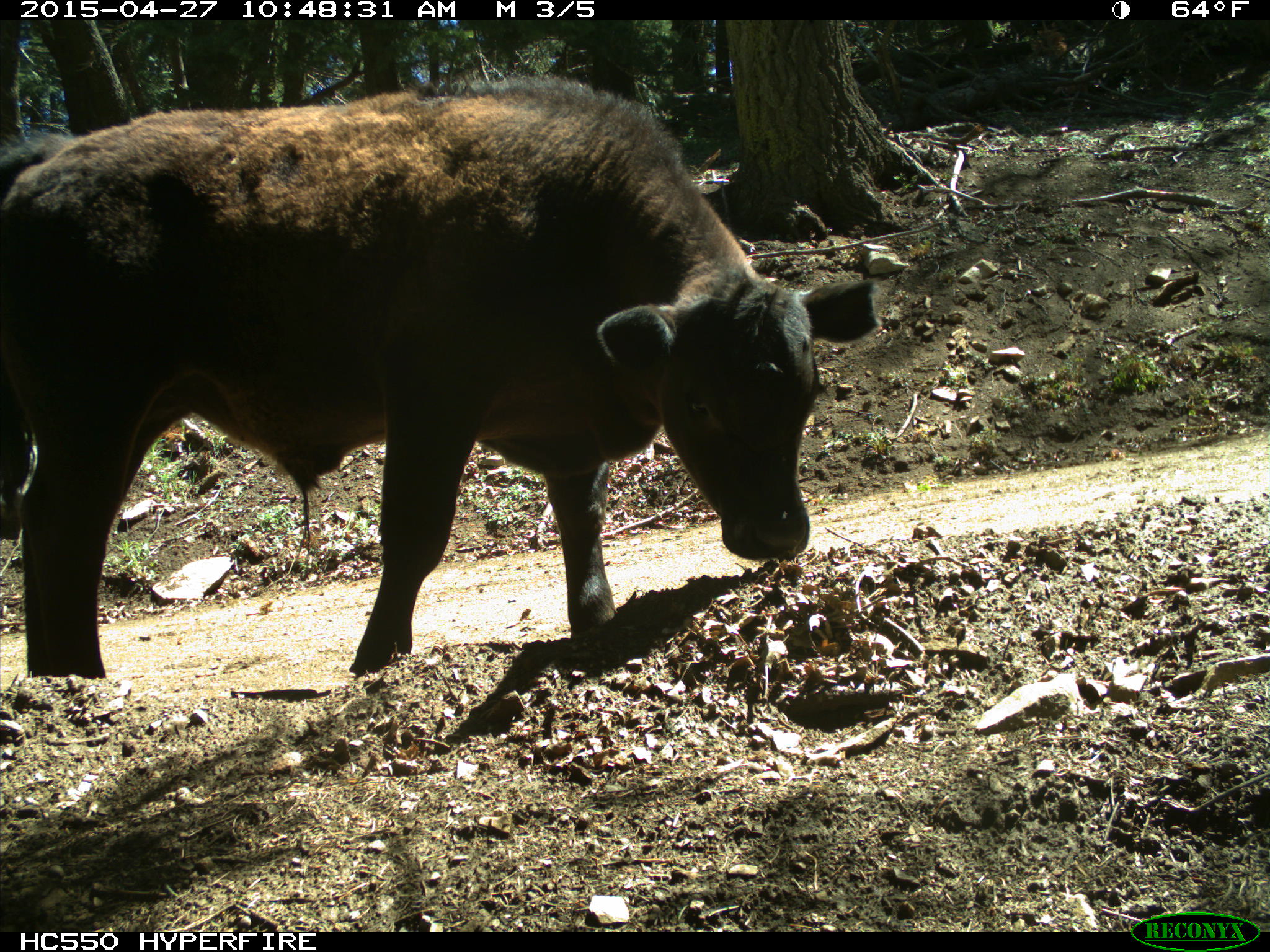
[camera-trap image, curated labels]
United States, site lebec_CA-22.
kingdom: Animalia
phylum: Chordata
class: Mammalia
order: Artiodactyla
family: Bovidae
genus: Bos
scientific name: Bos taurus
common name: domestic cow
Bos taurus (domestic cow).